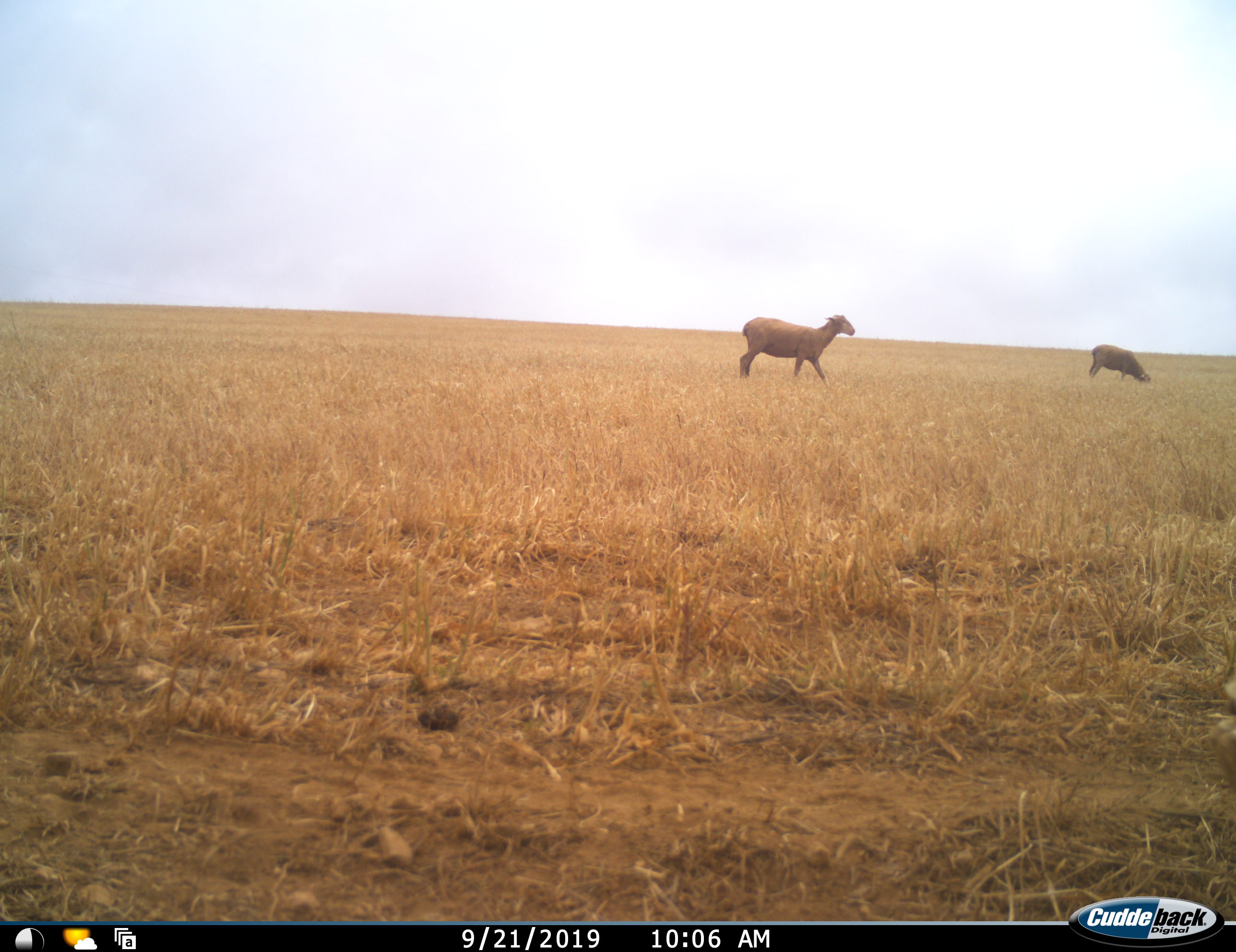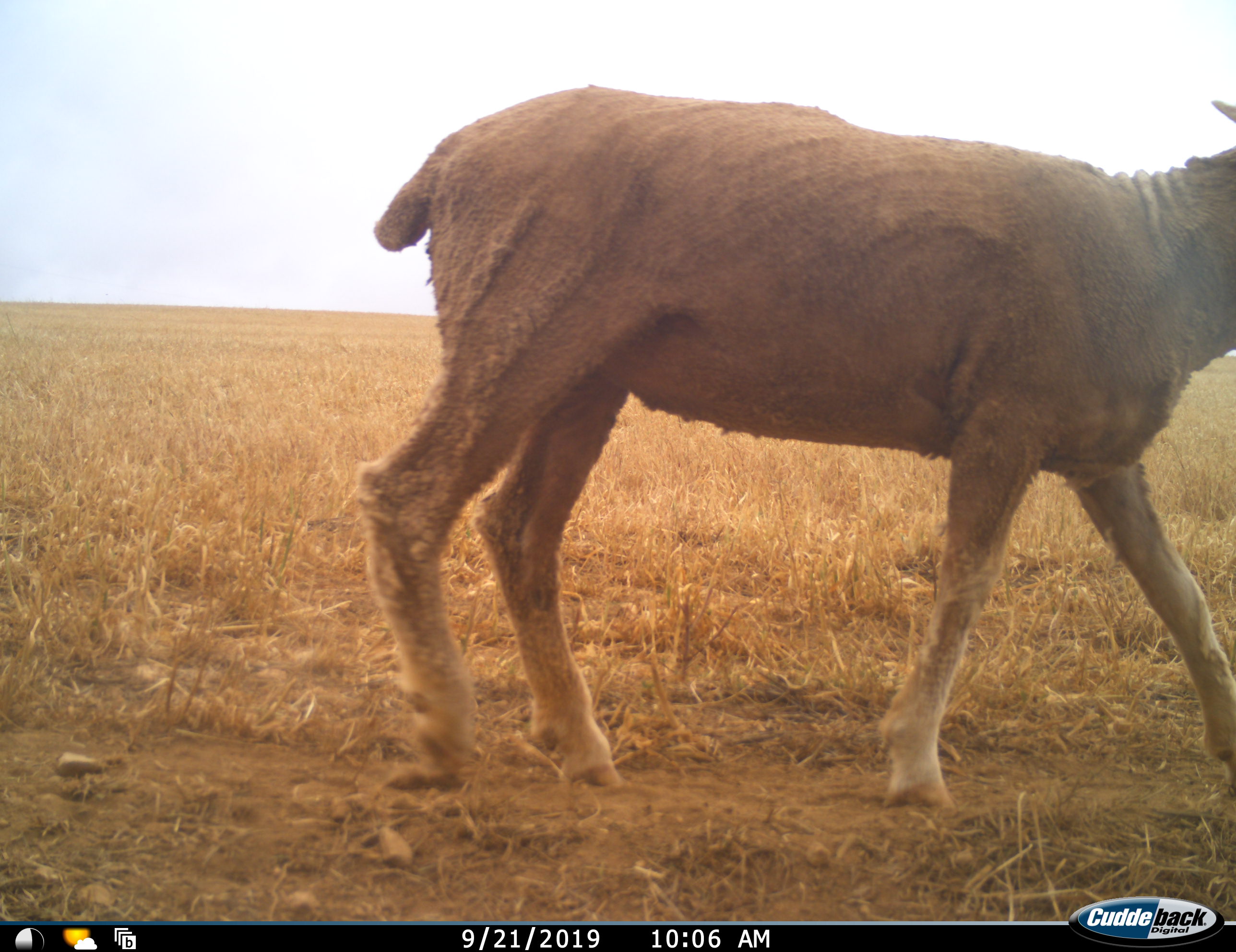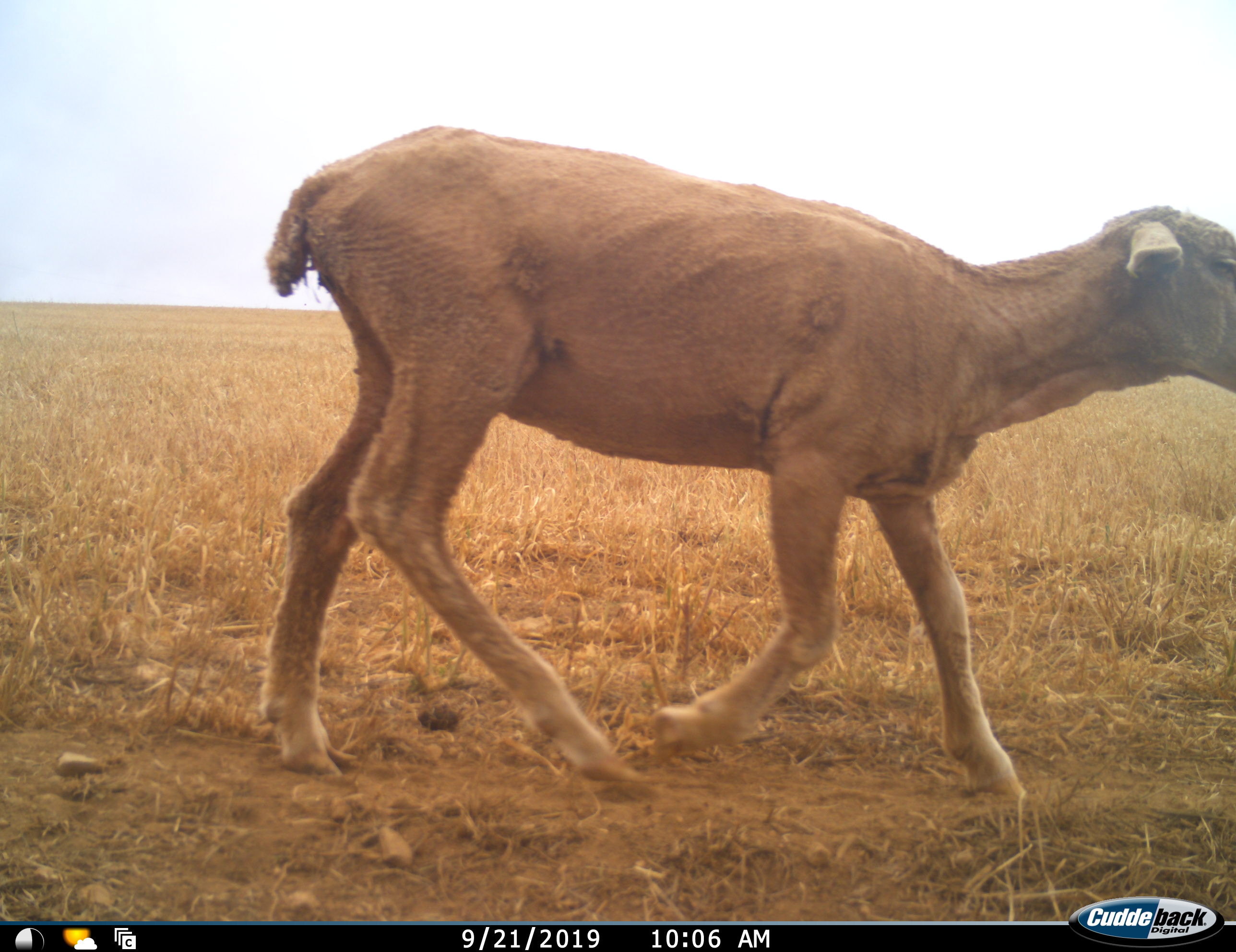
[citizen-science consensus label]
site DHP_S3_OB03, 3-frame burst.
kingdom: Animalia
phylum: Chordata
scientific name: Vertebrata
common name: domestic animal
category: domesticanimal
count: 3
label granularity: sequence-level